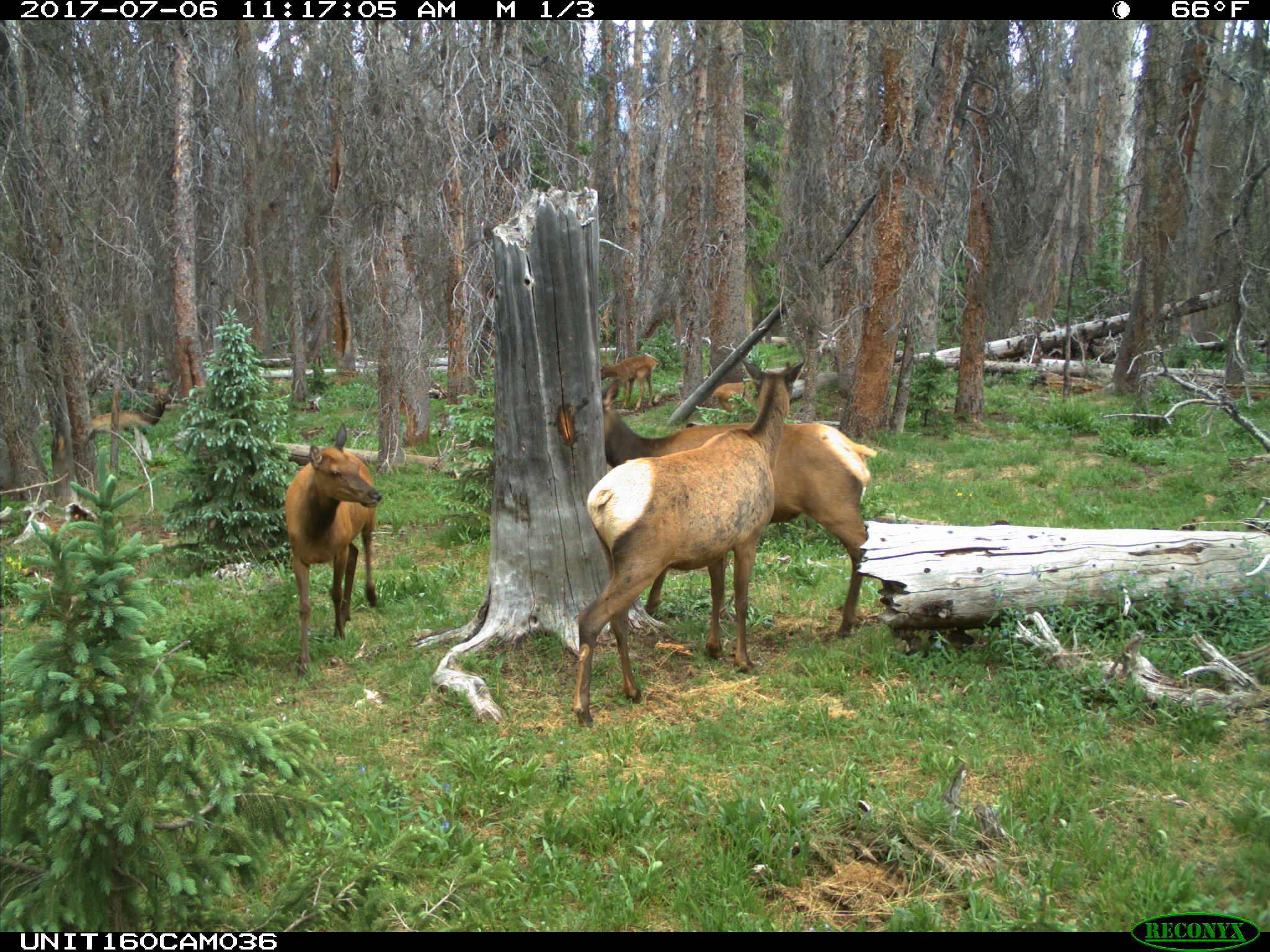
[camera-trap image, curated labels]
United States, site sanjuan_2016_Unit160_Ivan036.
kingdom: Animalia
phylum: Chordata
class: Mammalia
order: Artiodactyla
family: Cervidae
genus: Cervus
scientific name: Cervus elaphus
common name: red deer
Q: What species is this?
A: Cervus elaphus (red deer).